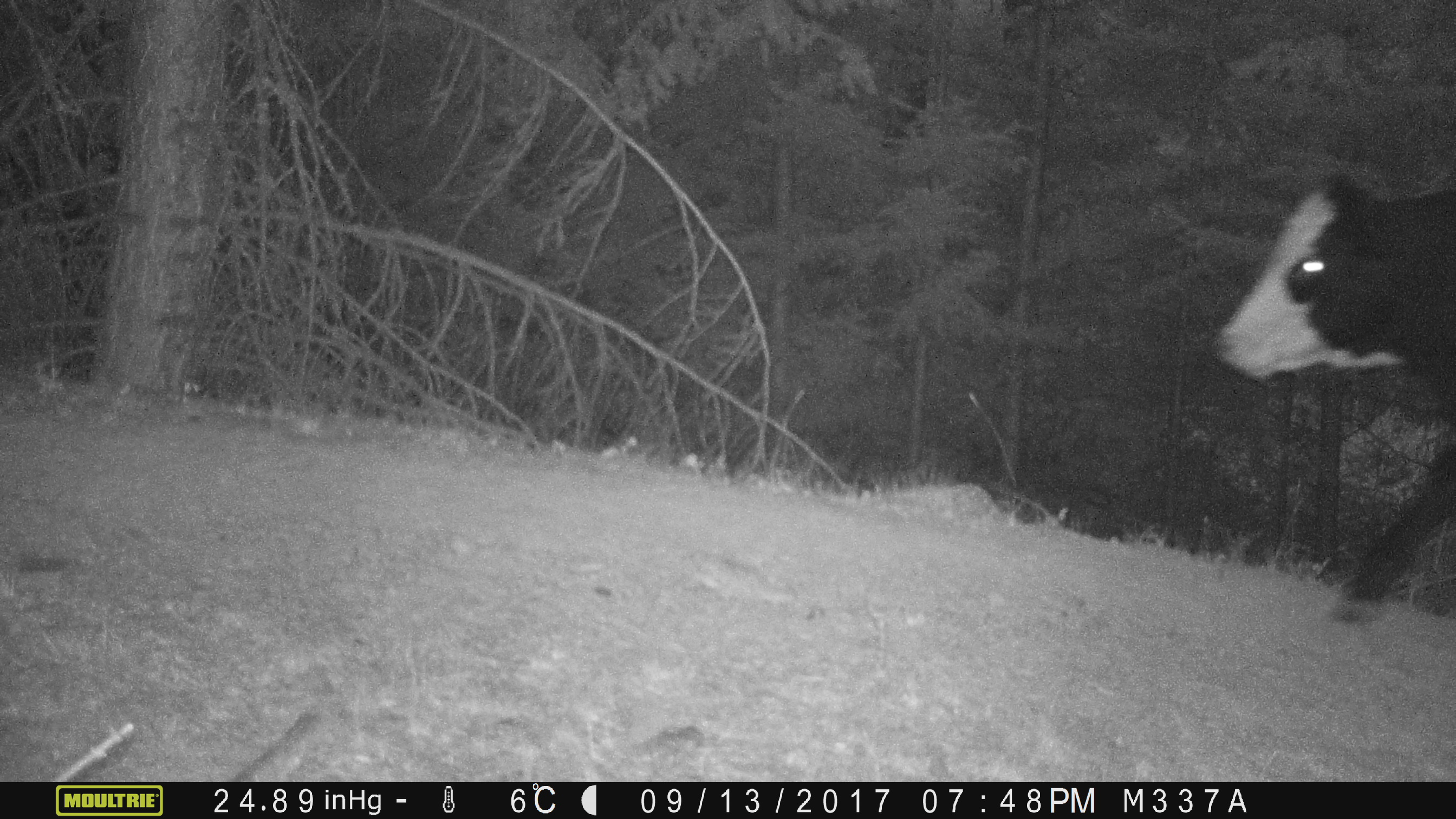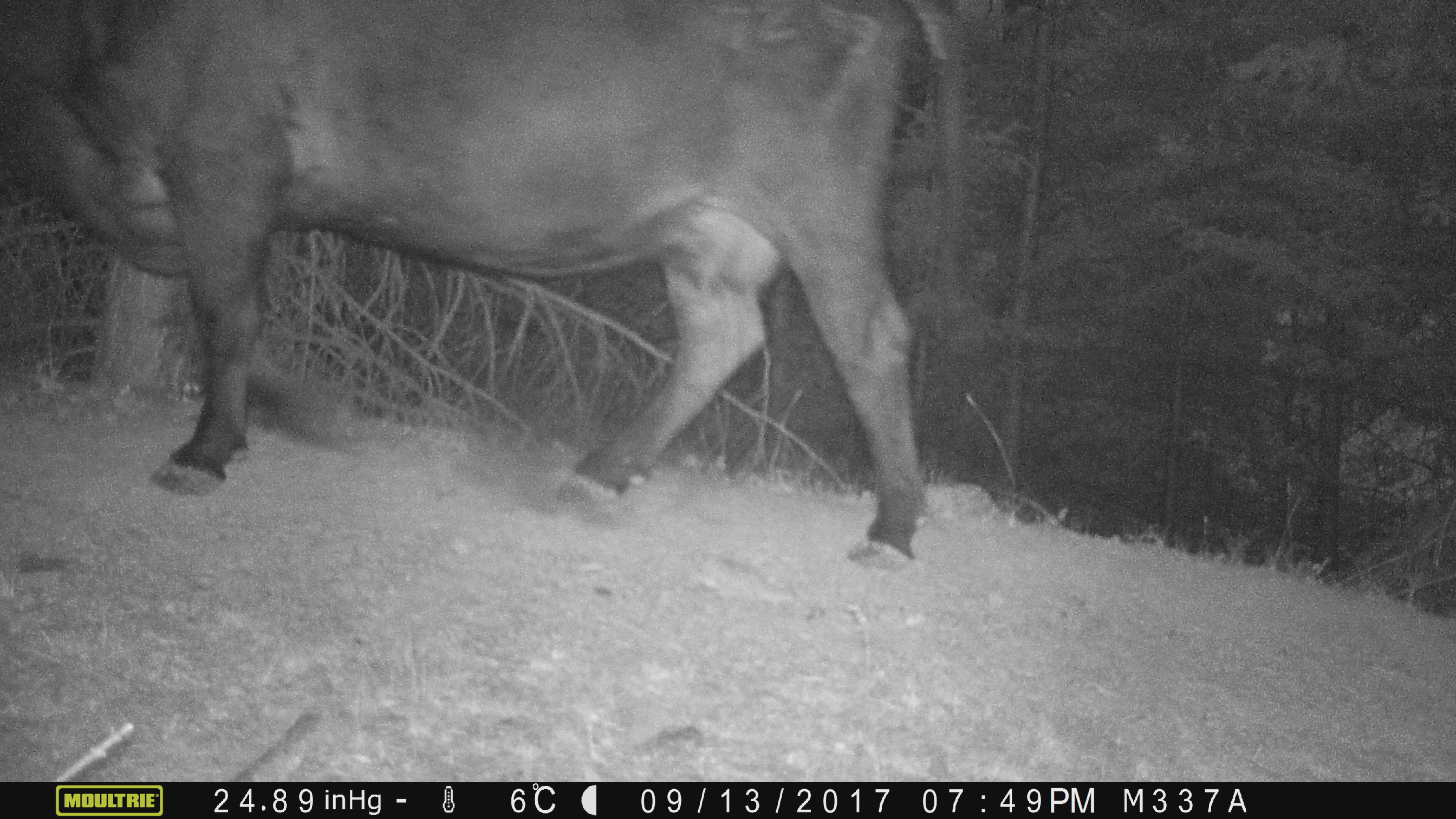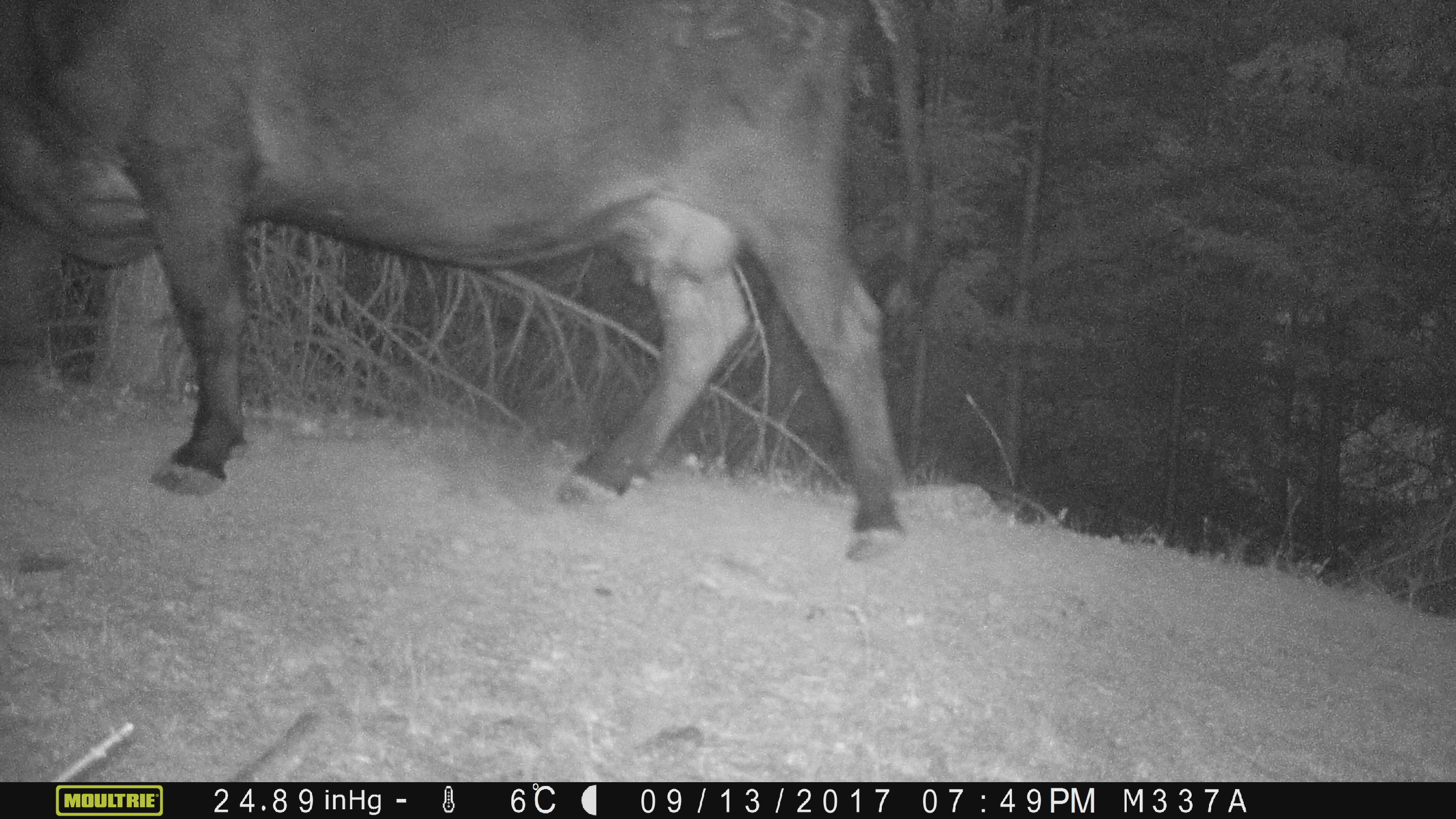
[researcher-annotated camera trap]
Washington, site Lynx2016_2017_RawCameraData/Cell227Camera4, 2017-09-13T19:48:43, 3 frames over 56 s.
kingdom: Animalia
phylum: Chordata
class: Mammalia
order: Artiodactyla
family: Bovidae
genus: Bos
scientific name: Bos taurus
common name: domestic cattle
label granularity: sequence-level